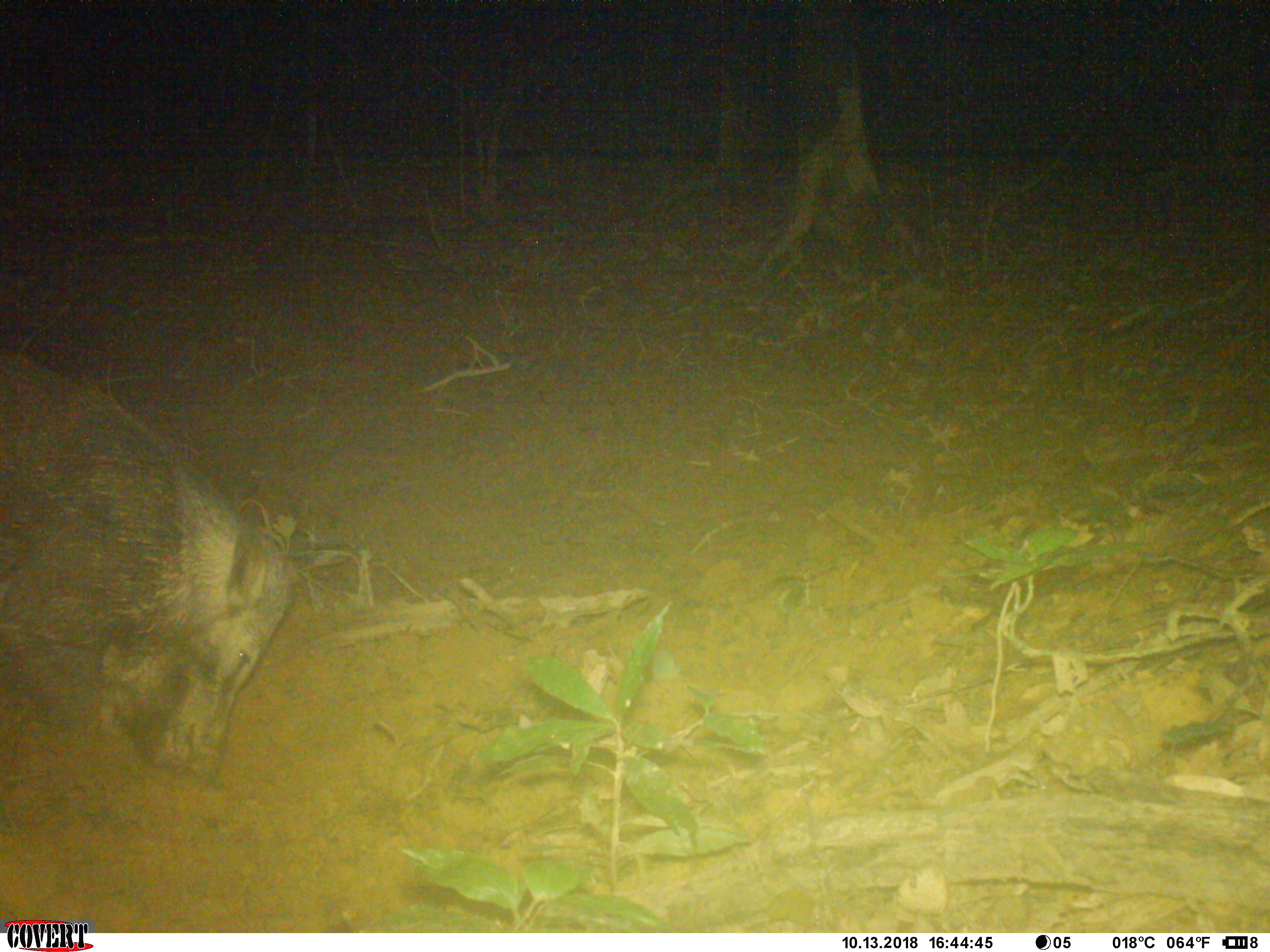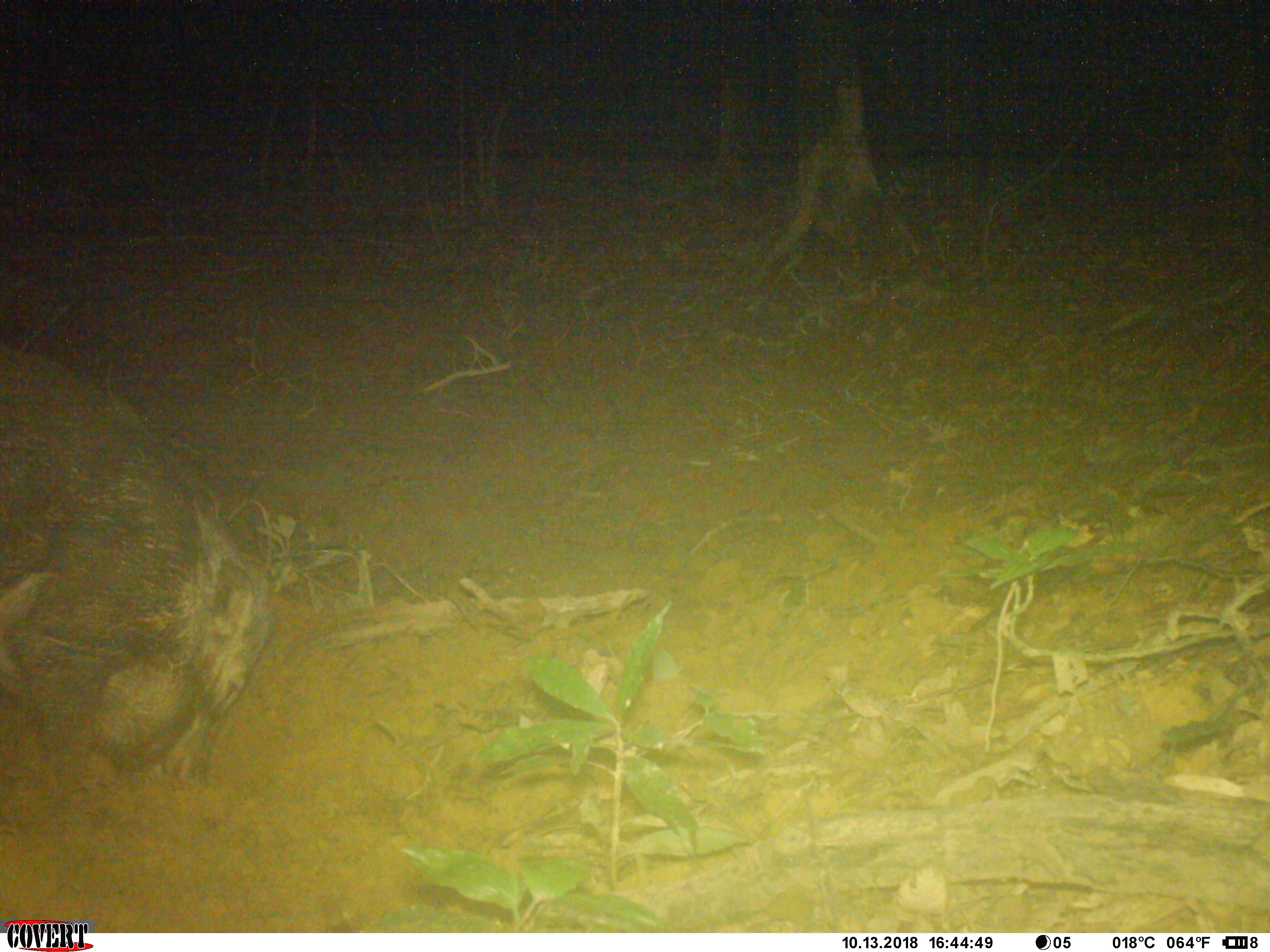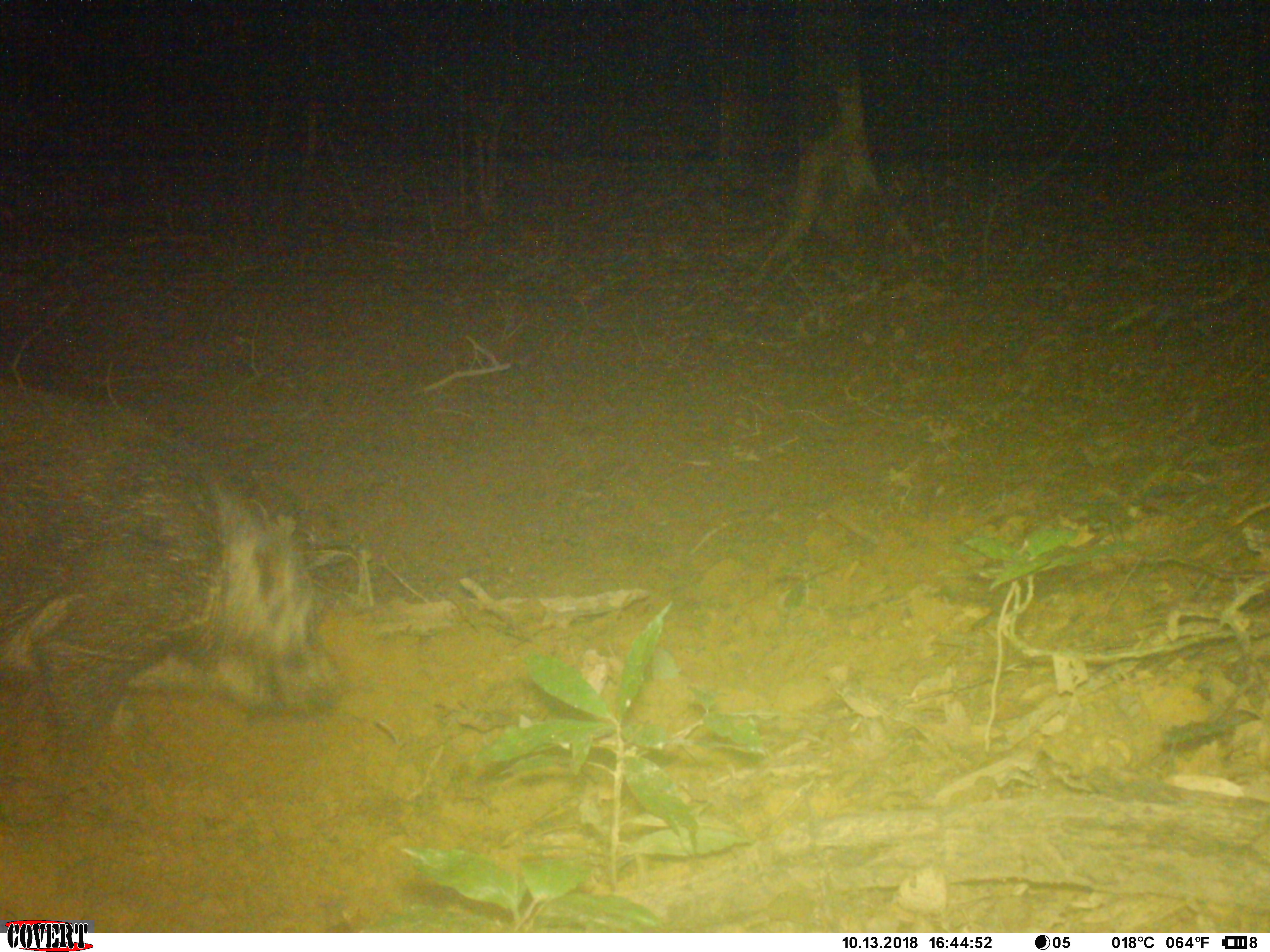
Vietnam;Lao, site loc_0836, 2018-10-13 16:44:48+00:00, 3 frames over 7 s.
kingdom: Animalia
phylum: Chordata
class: Mammalia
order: Artiodactyla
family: Suidae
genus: Sus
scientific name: Sus scrofa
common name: eurasian wild pig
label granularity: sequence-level